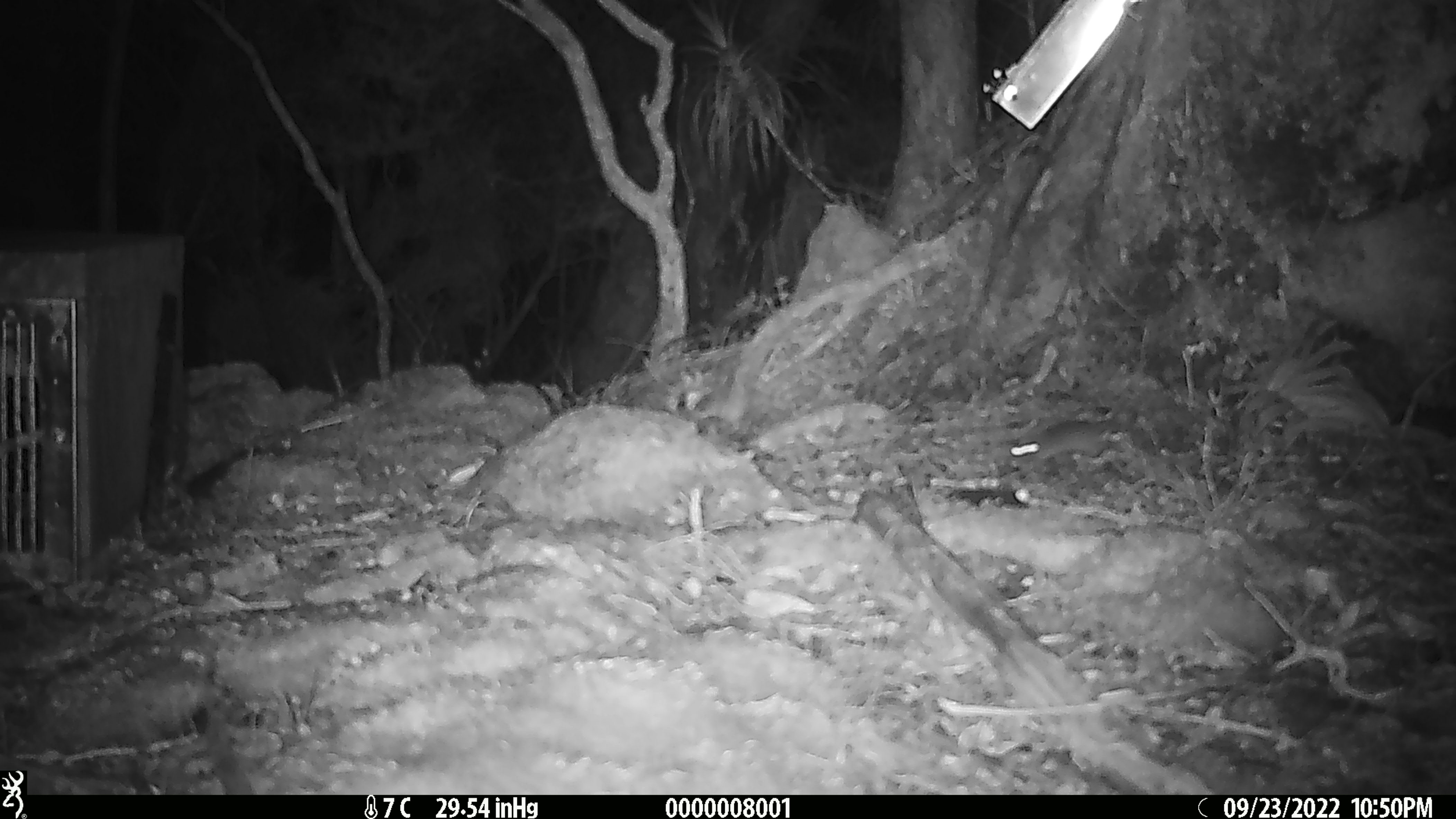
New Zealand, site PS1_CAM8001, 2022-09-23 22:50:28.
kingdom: Animalia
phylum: Chordata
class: Mammalia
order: Rodentia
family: Muridae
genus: Mus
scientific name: Mus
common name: mouse